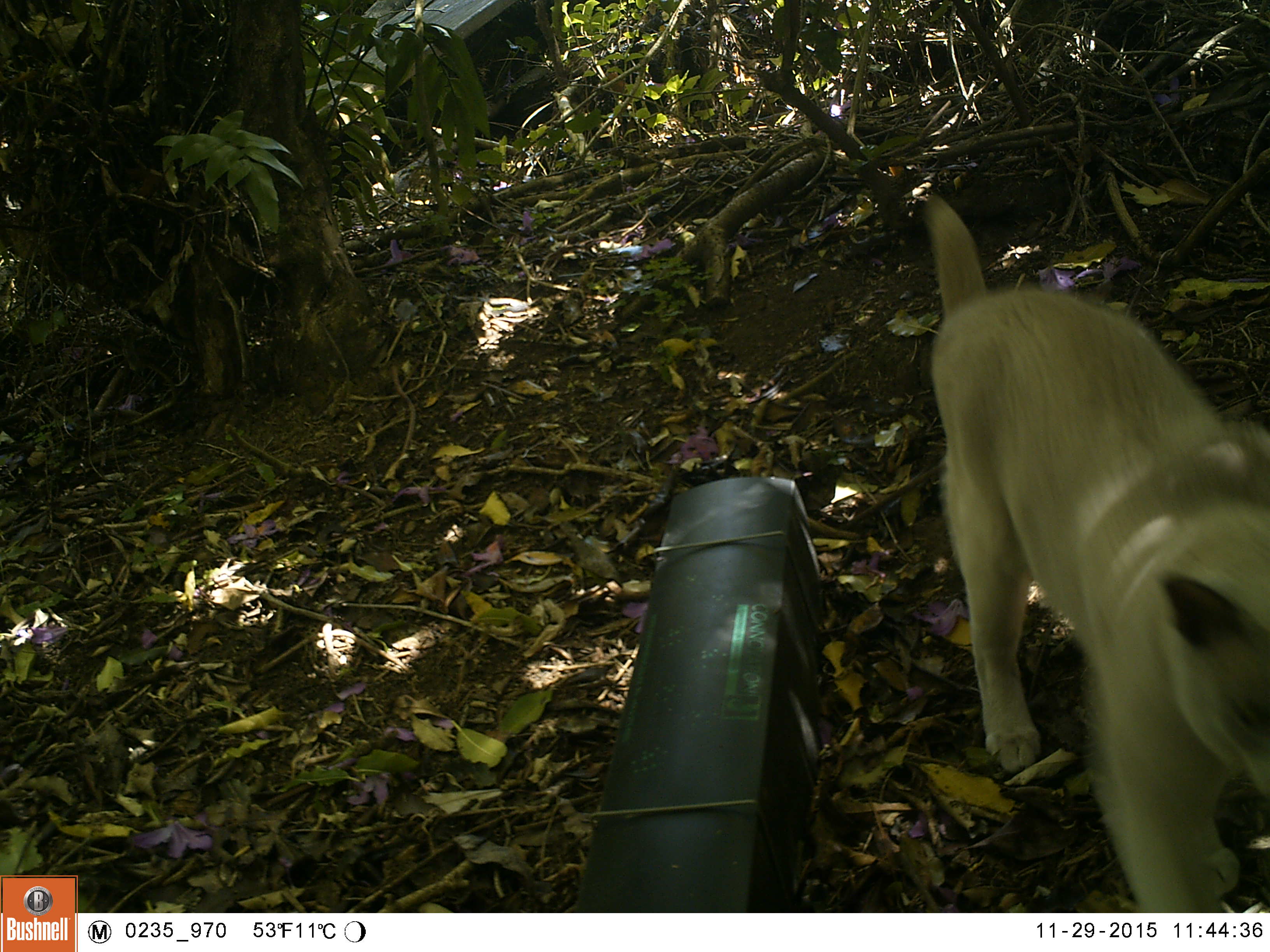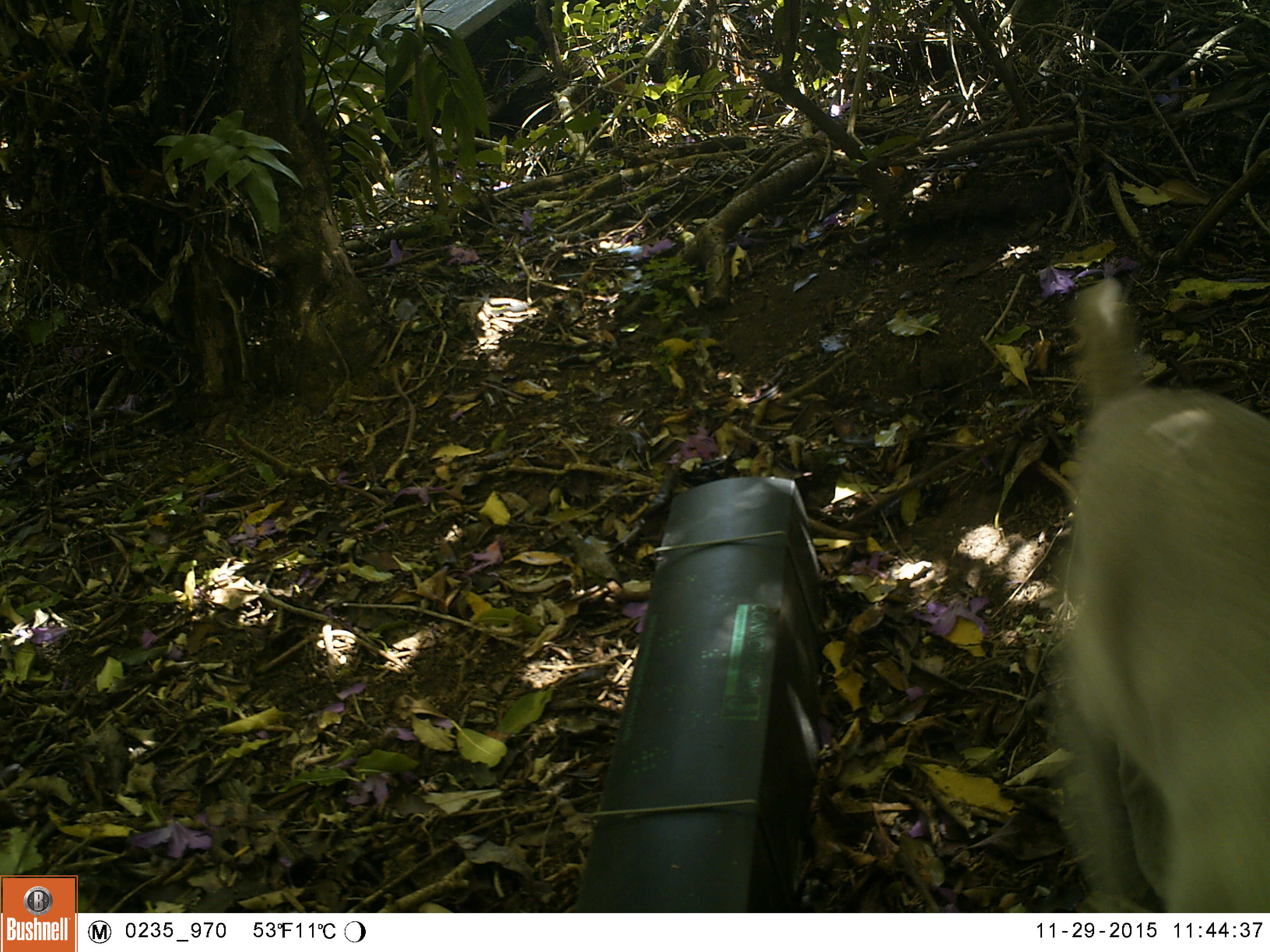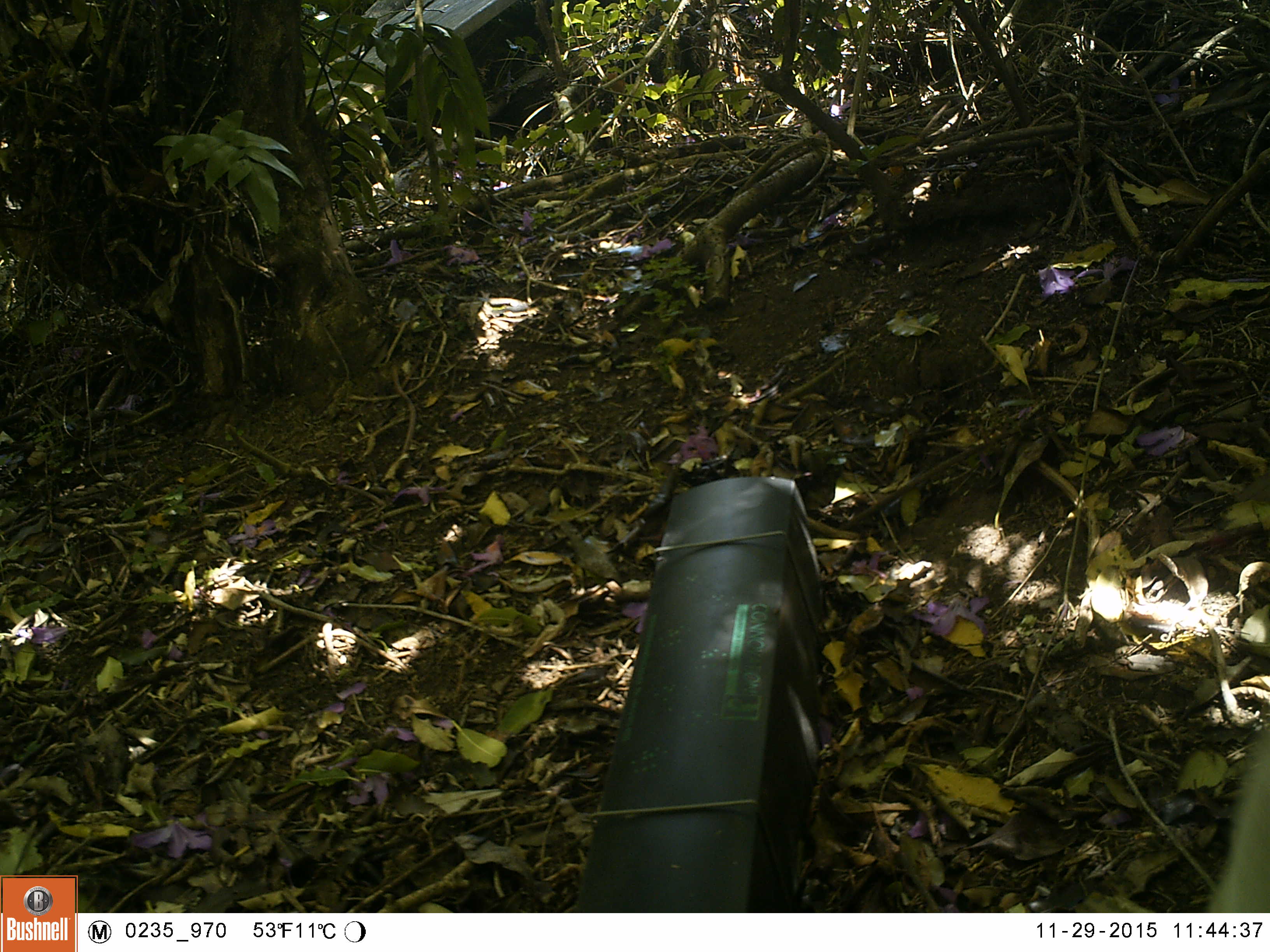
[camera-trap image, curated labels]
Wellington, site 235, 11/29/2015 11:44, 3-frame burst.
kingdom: Animalia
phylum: Chordata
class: Mammalia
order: Carnivora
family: Felidae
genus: Felis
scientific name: Felis catus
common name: cat